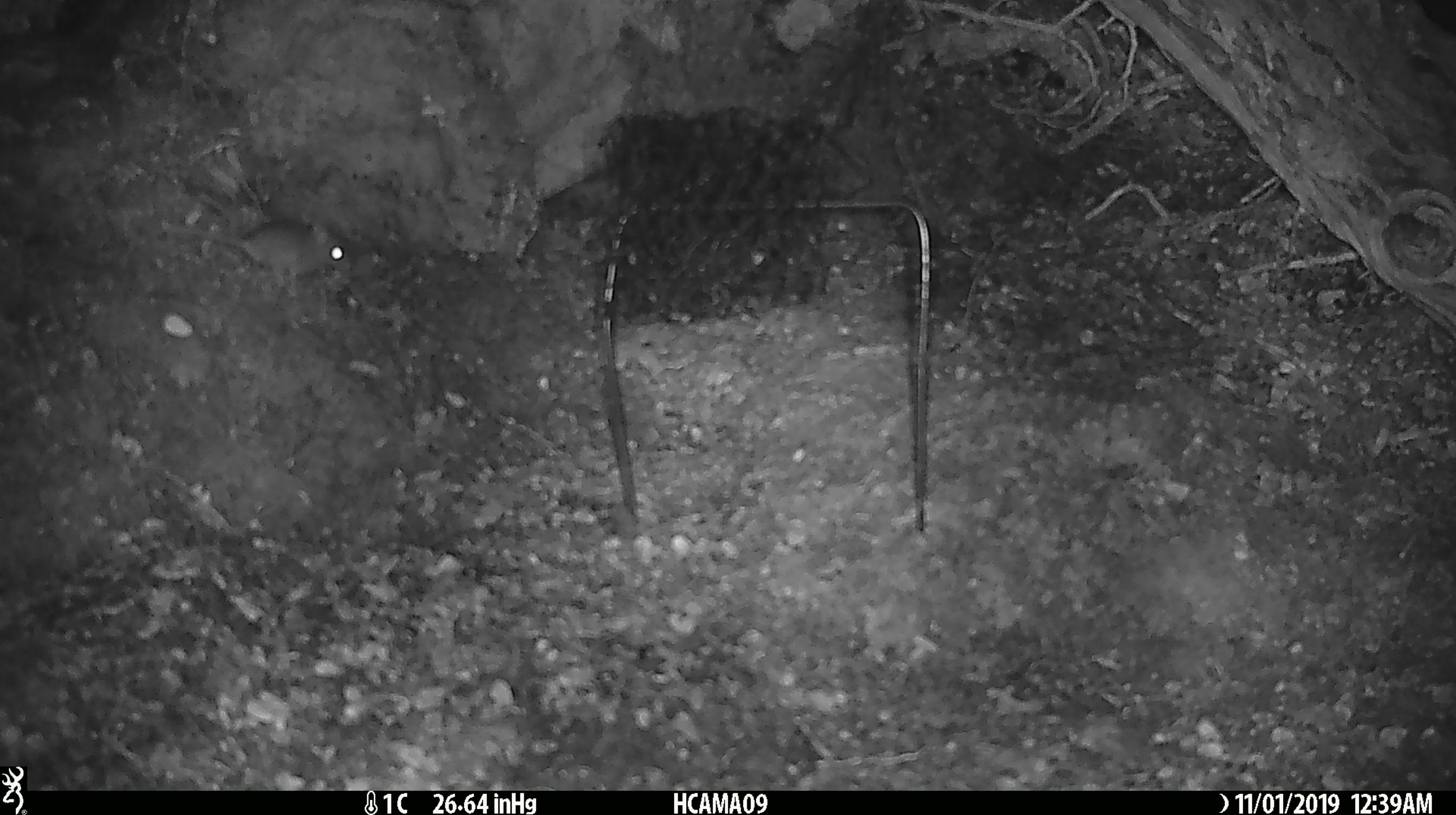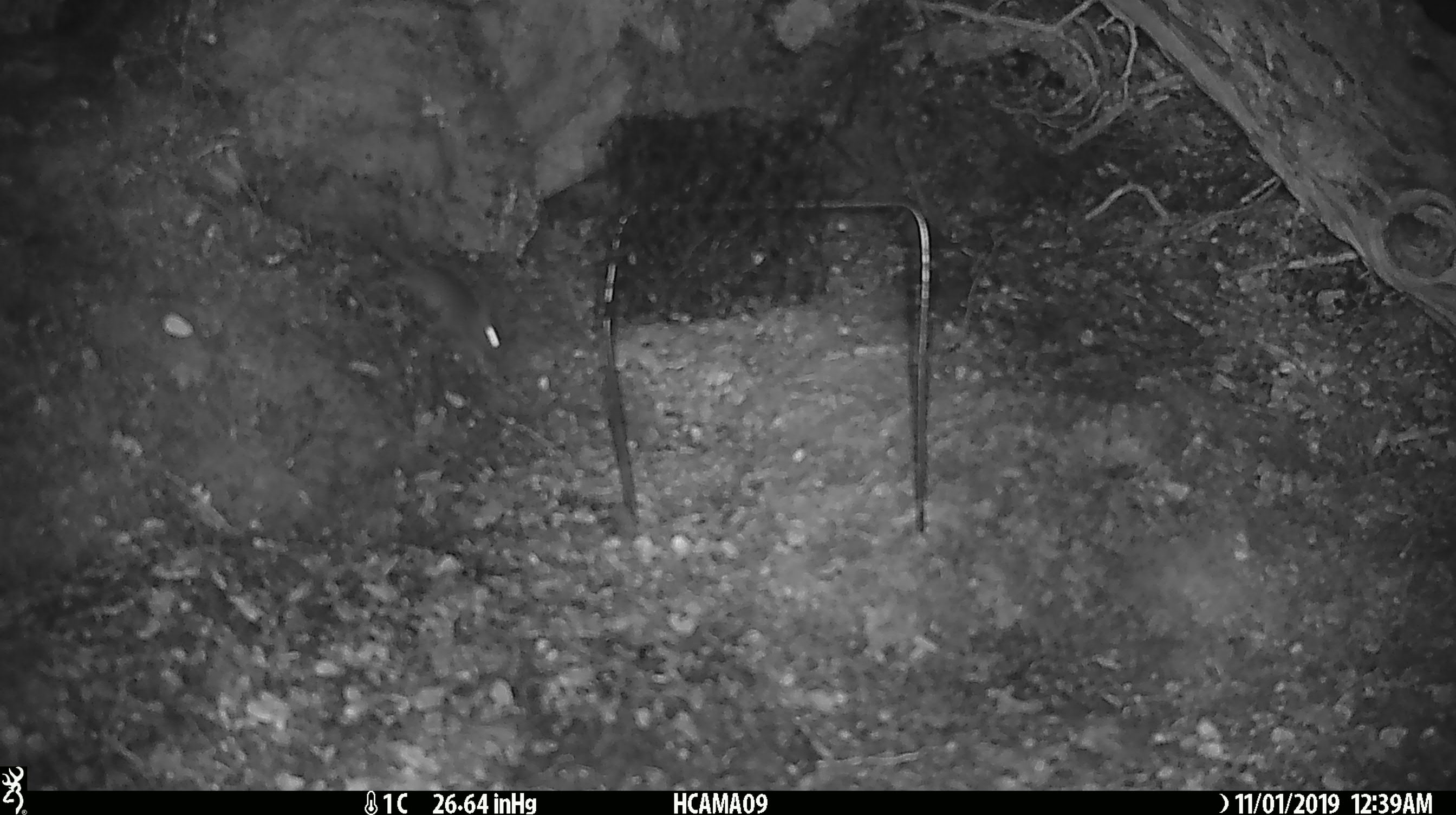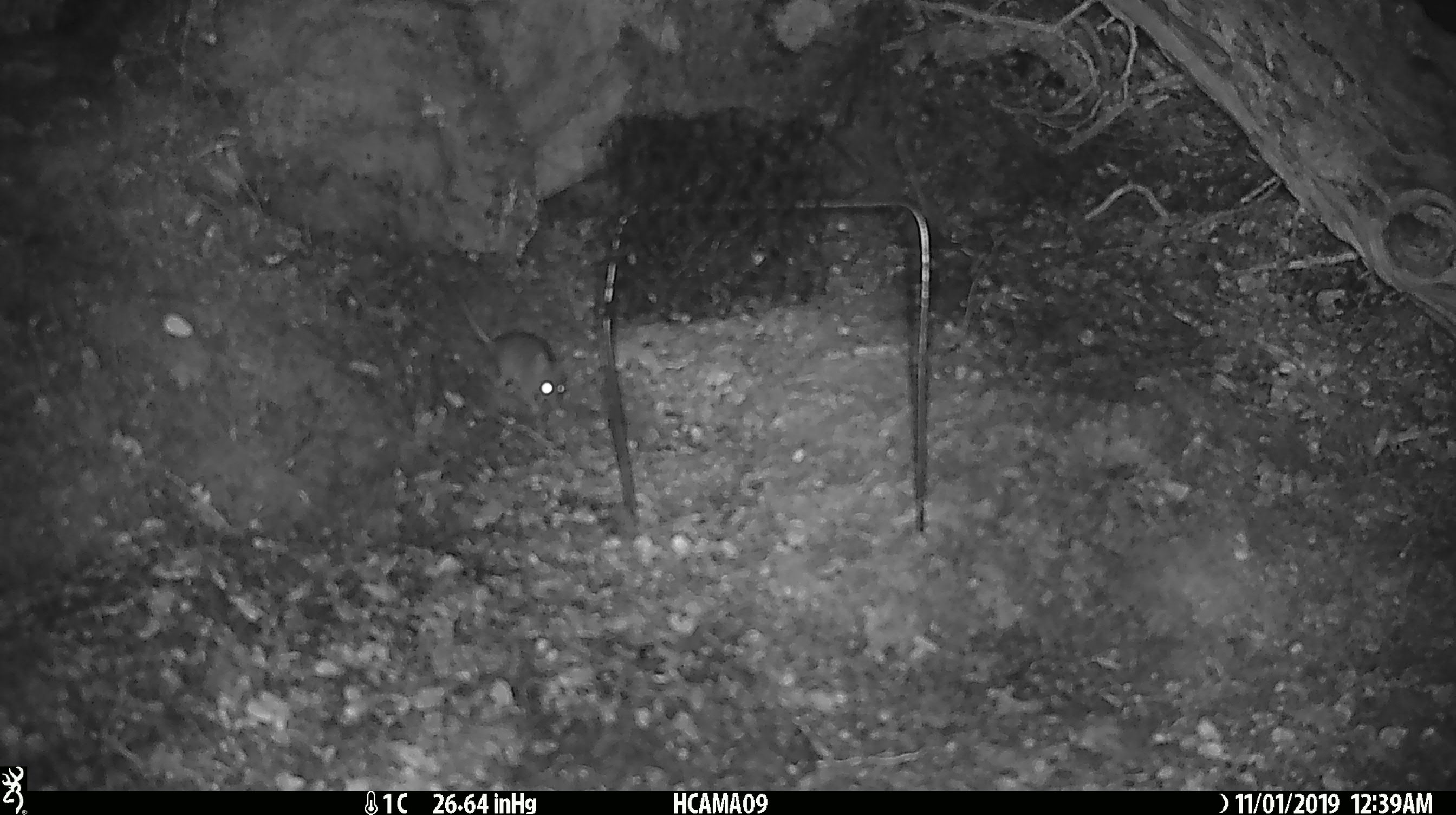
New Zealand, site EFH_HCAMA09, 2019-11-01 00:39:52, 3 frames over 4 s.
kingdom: Animalia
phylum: Chordata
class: Mammalia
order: Rodentia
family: Muridae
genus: Mus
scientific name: Mus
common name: mouse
Mouse (Mus).